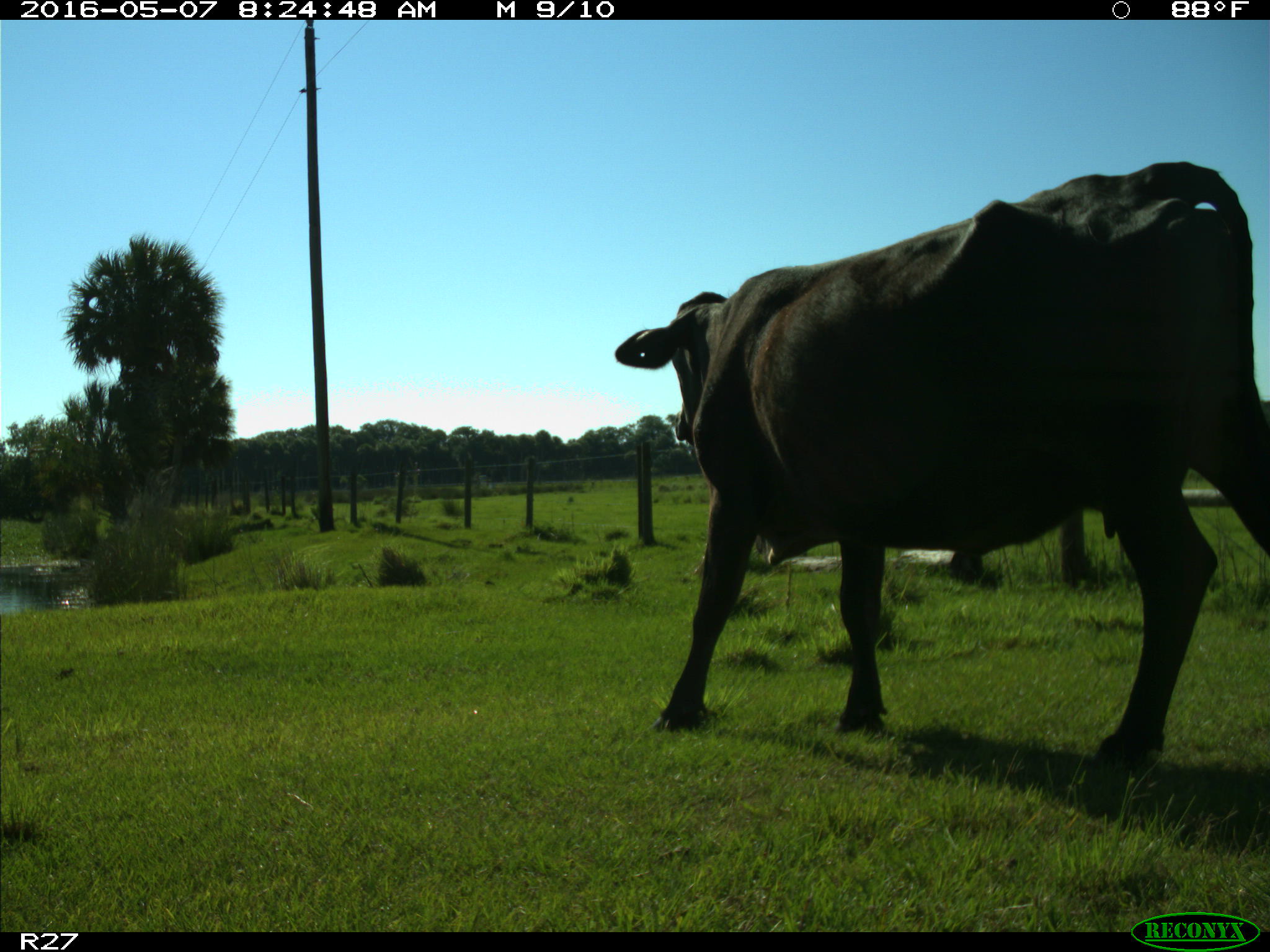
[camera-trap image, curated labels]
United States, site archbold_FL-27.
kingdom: Animalia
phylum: Chordata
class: Mammalia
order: Artiodactyla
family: Bovidae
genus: Bos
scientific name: Bos taurus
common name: domestic cow